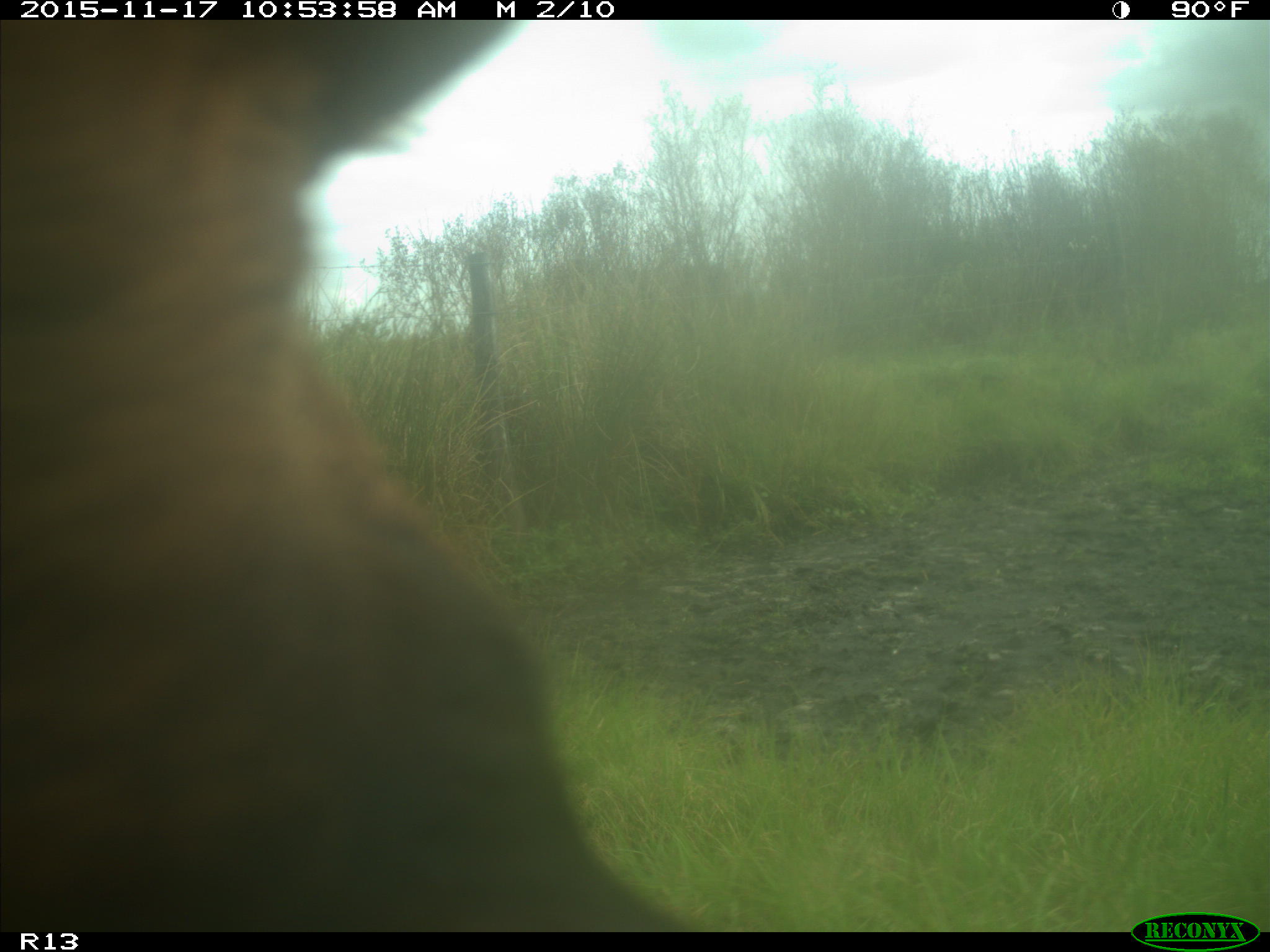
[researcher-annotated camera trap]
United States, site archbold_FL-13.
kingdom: Animalia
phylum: Chordata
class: Mammalia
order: Artiodactyla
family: Bovidae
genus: Bos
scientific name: Bos taurus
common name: domestic cow